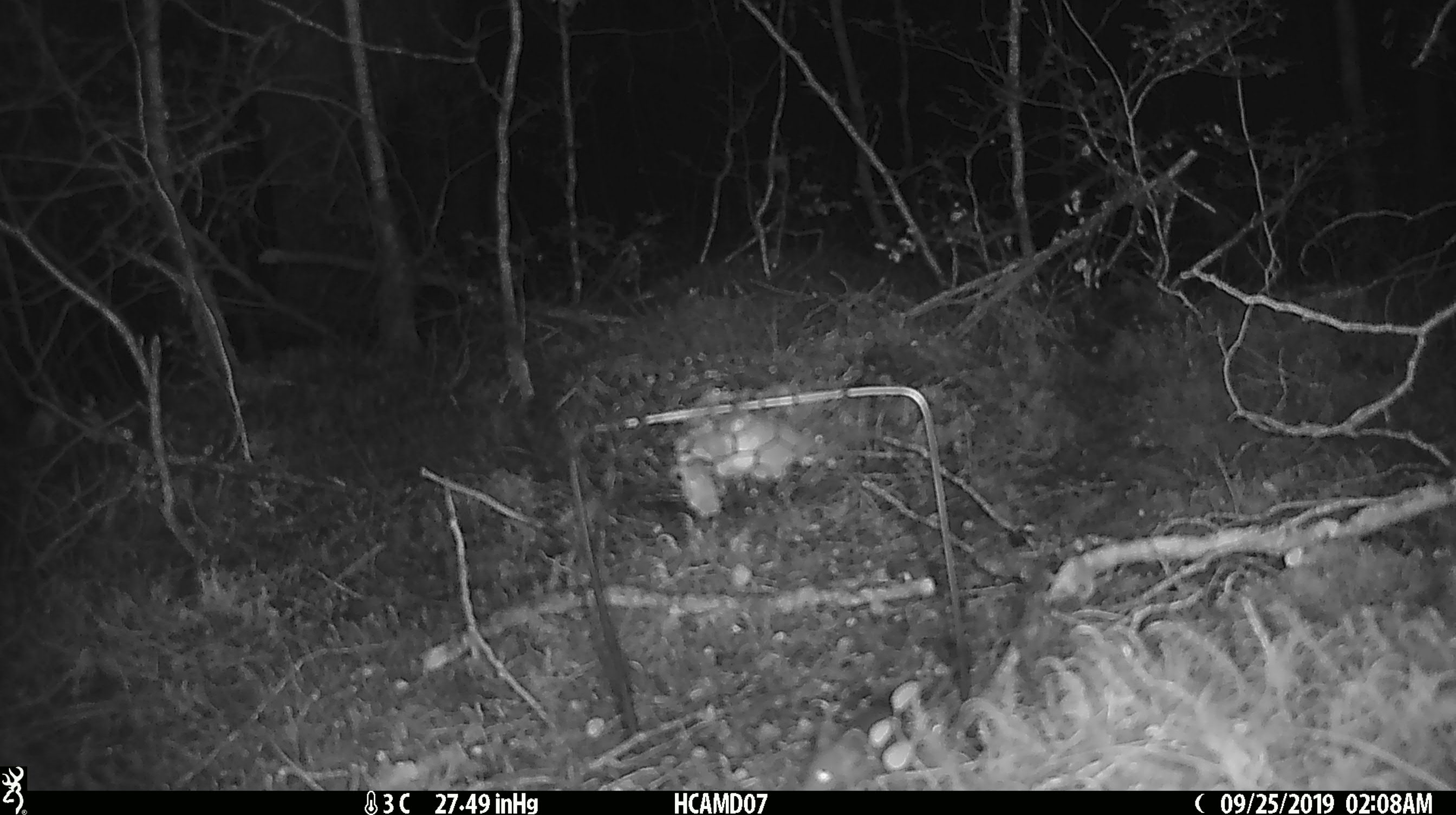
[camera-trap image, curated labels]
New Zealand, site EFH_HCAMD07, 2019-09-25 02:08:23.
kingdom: Animalia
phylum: Chordata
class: Mammalia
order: Rodentia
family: Muridae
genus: Mus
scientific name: Mus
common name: mouse